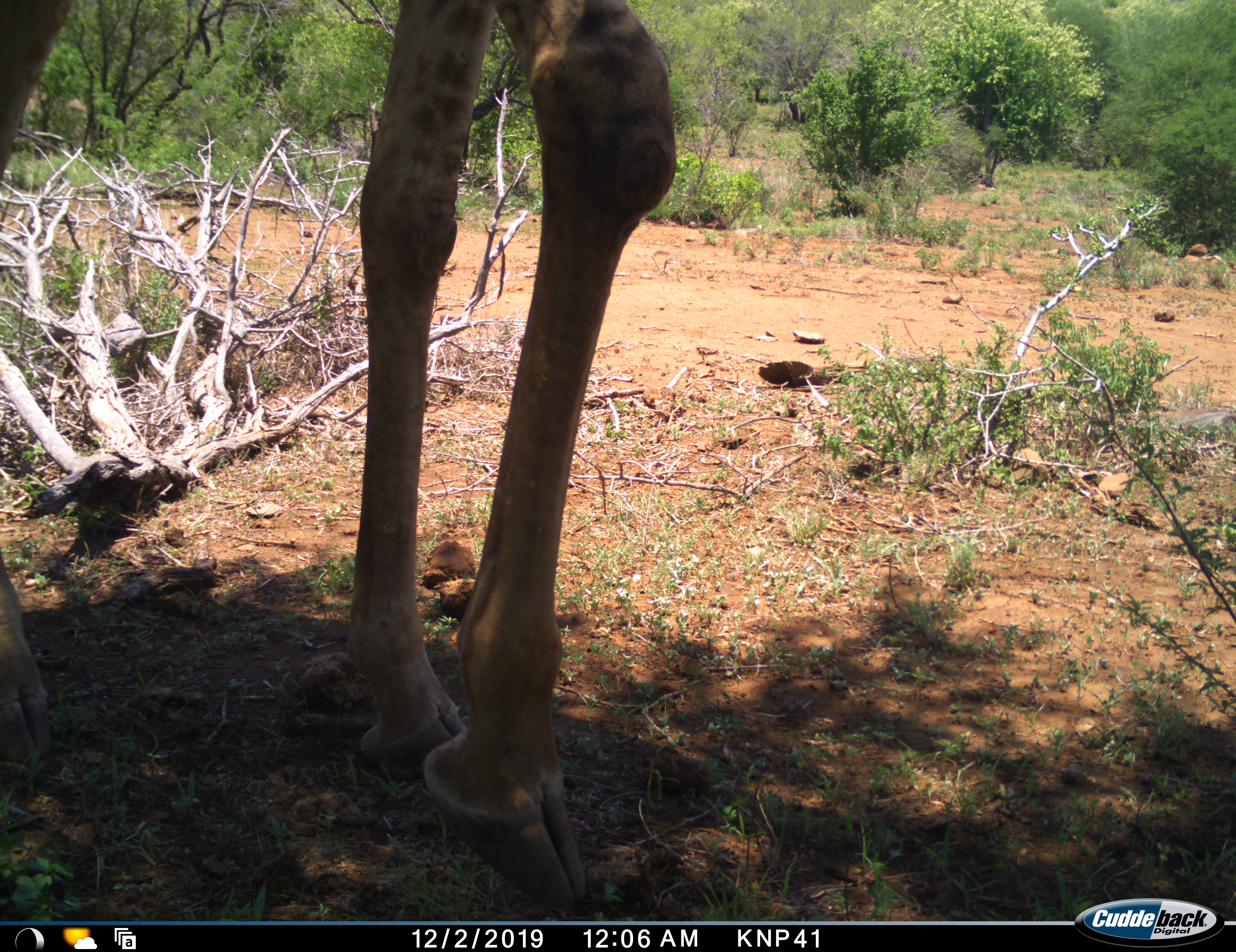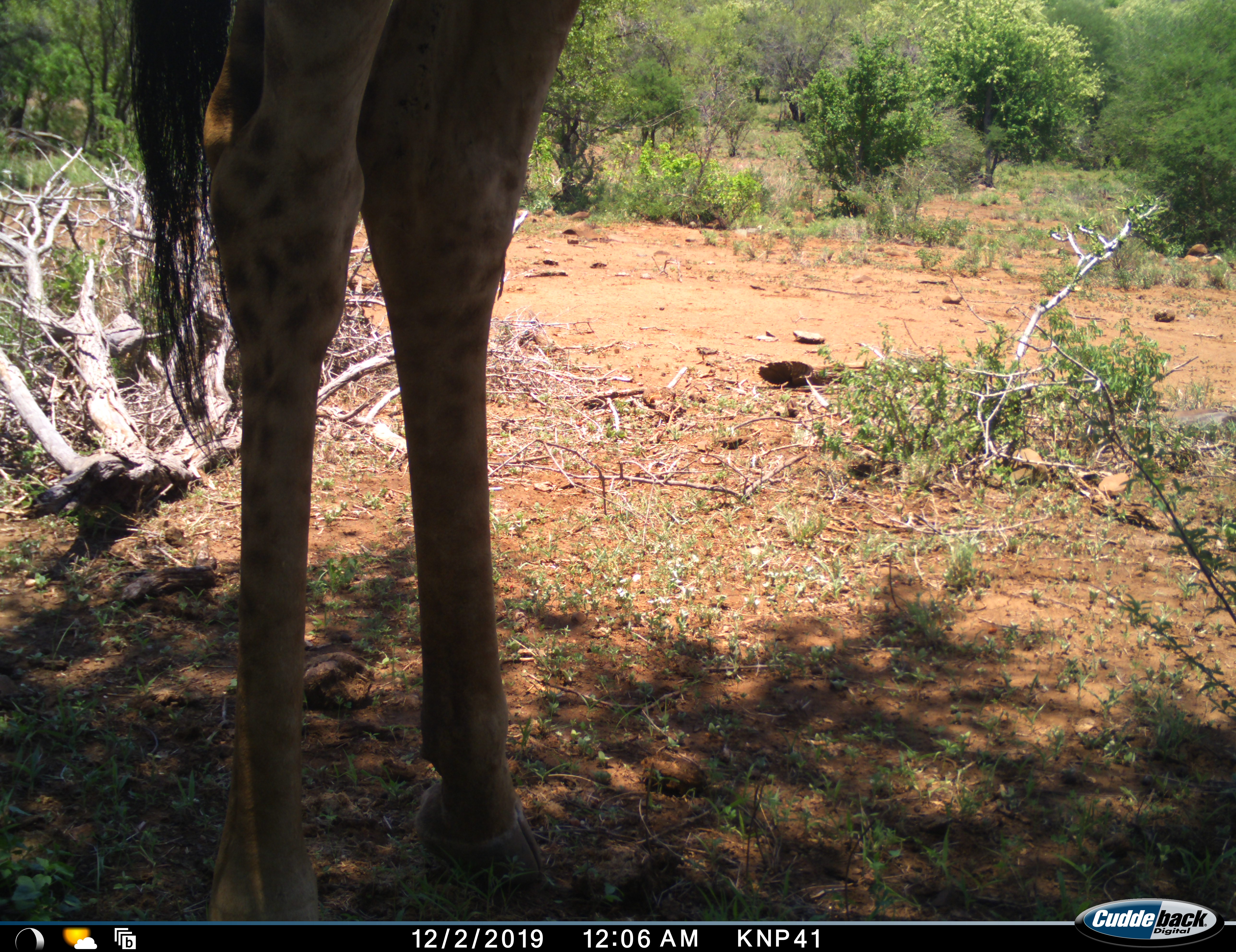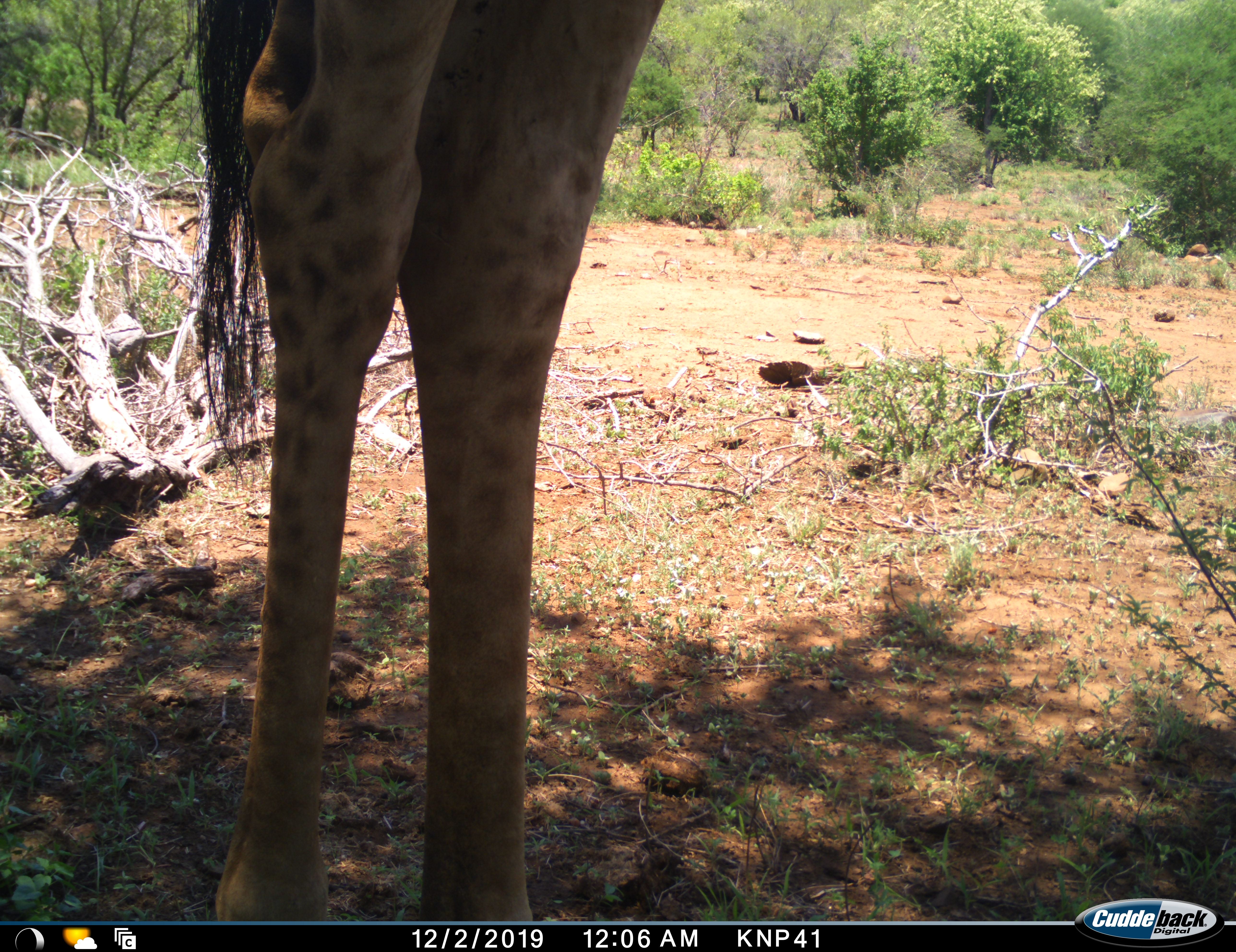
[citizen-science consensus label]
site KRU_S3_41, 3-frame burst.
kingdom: Animalia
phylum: Chordata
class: Mammalia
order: Artiodactyla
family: Giraffidae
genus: Giraffa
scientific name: Giraffa camelopardalis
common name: giraffe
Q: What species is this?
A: Giraffe (Giraffa camelopardalis).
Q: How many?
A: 1.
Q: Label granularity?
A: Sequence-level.